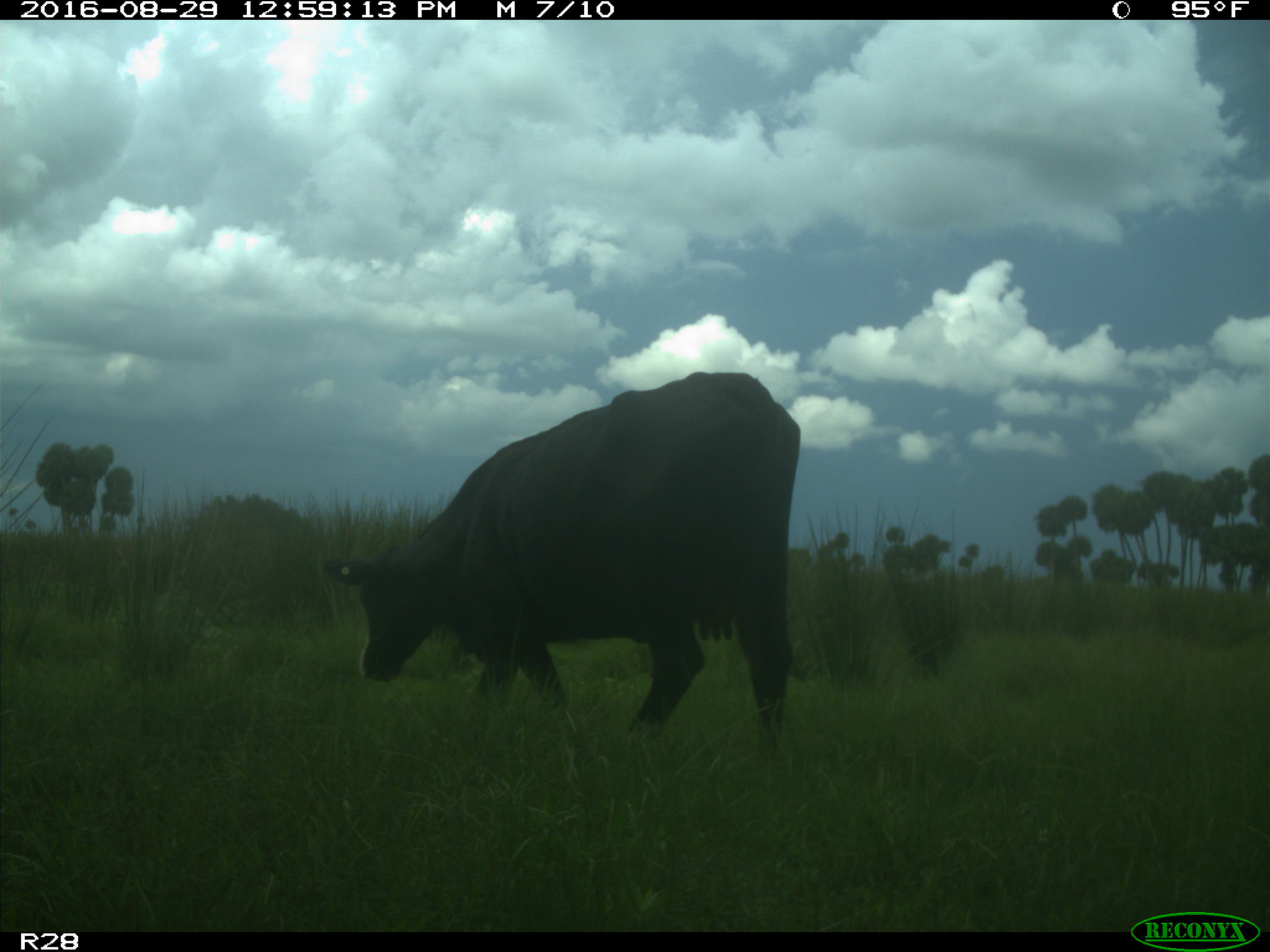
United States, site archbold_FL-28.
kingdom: Animalia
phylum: Chordata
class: Mammalia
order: Artiodactyla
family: Bovidae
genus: Bos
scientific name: Bos taurus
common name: domestic cow